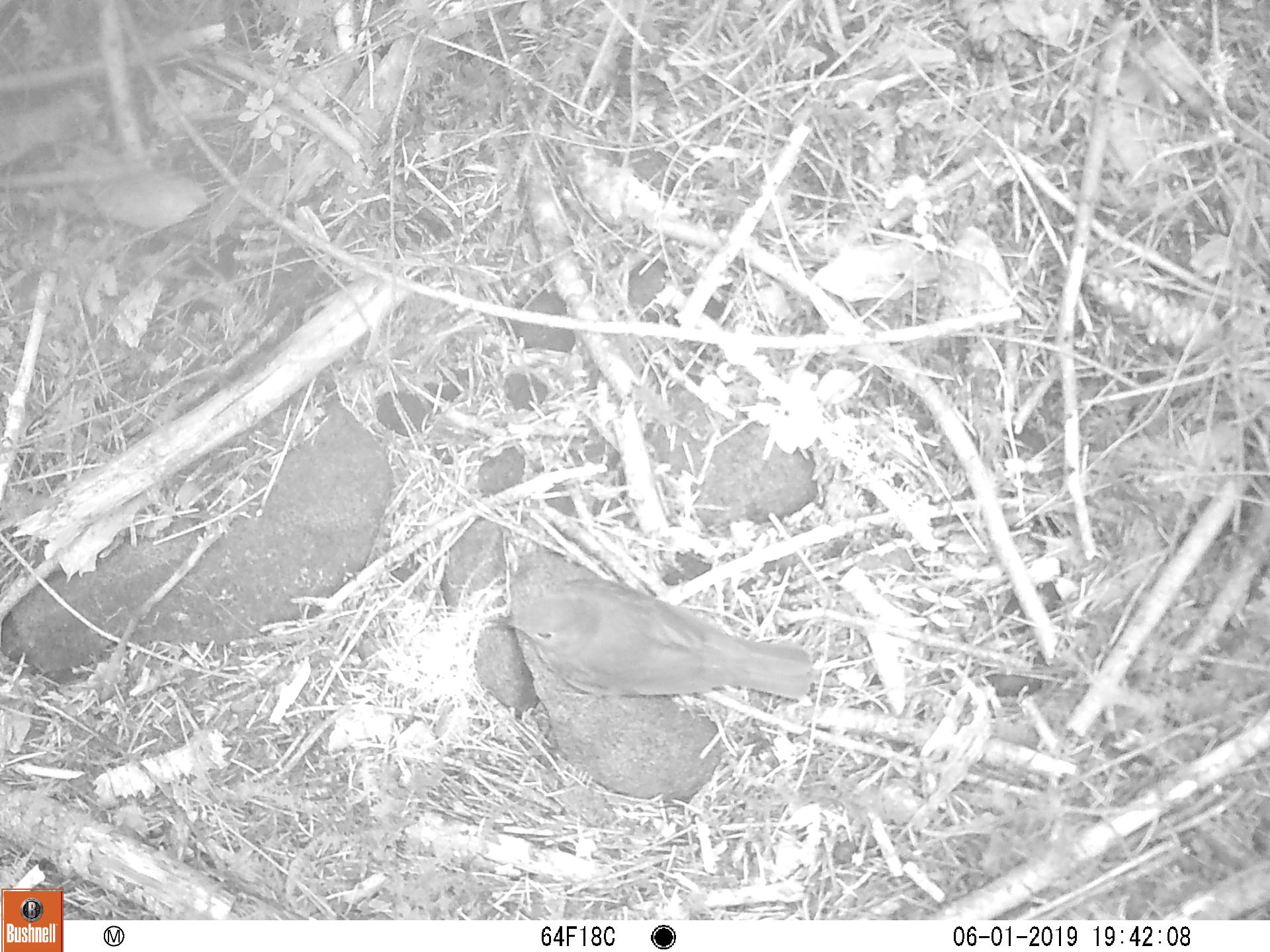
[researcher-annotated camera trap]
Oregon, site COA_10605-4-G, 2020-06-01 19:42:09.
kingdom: Animalia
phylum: Chordata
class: Aves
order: Passeriformes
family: Turdidae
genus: Catharus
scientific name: Catharus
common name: brown thrushes and nightingale-thrushes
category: catharus species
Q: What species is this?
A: Catharus species (brown thrushes and nightingale-thrushes) (Catharus).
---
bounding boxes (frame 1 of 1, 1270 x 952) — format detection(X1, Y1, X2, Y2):
catharus species: detection(494, 545, 813, 722)